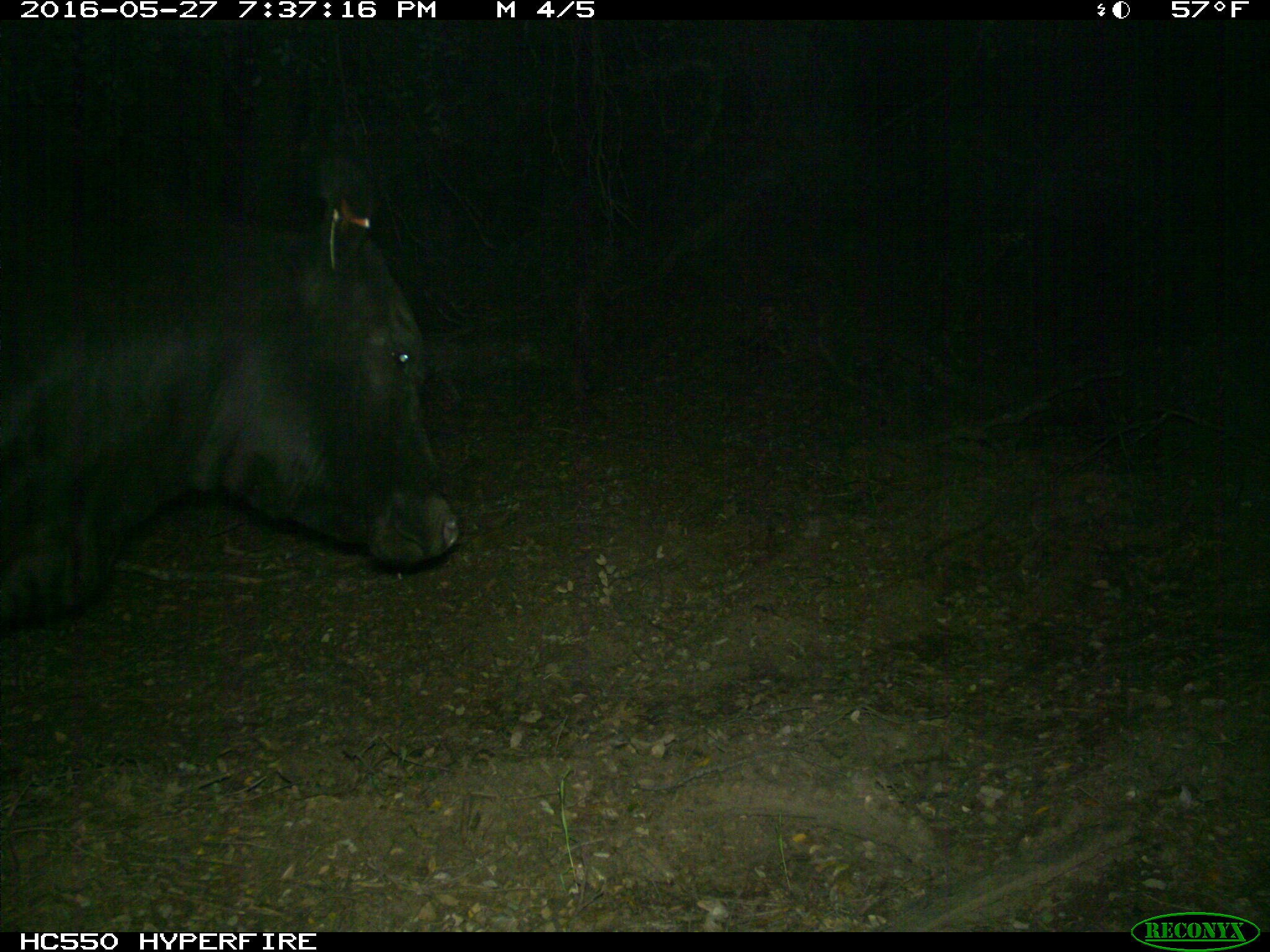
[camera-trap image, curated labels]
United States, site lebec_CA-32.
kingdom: Animalia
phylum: Chordata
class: Mammalia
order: Artiodactyla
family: Bovidae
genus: Bos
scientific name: Bos taurus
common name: domestic cow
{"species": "Bos taurus (domestic cow)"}